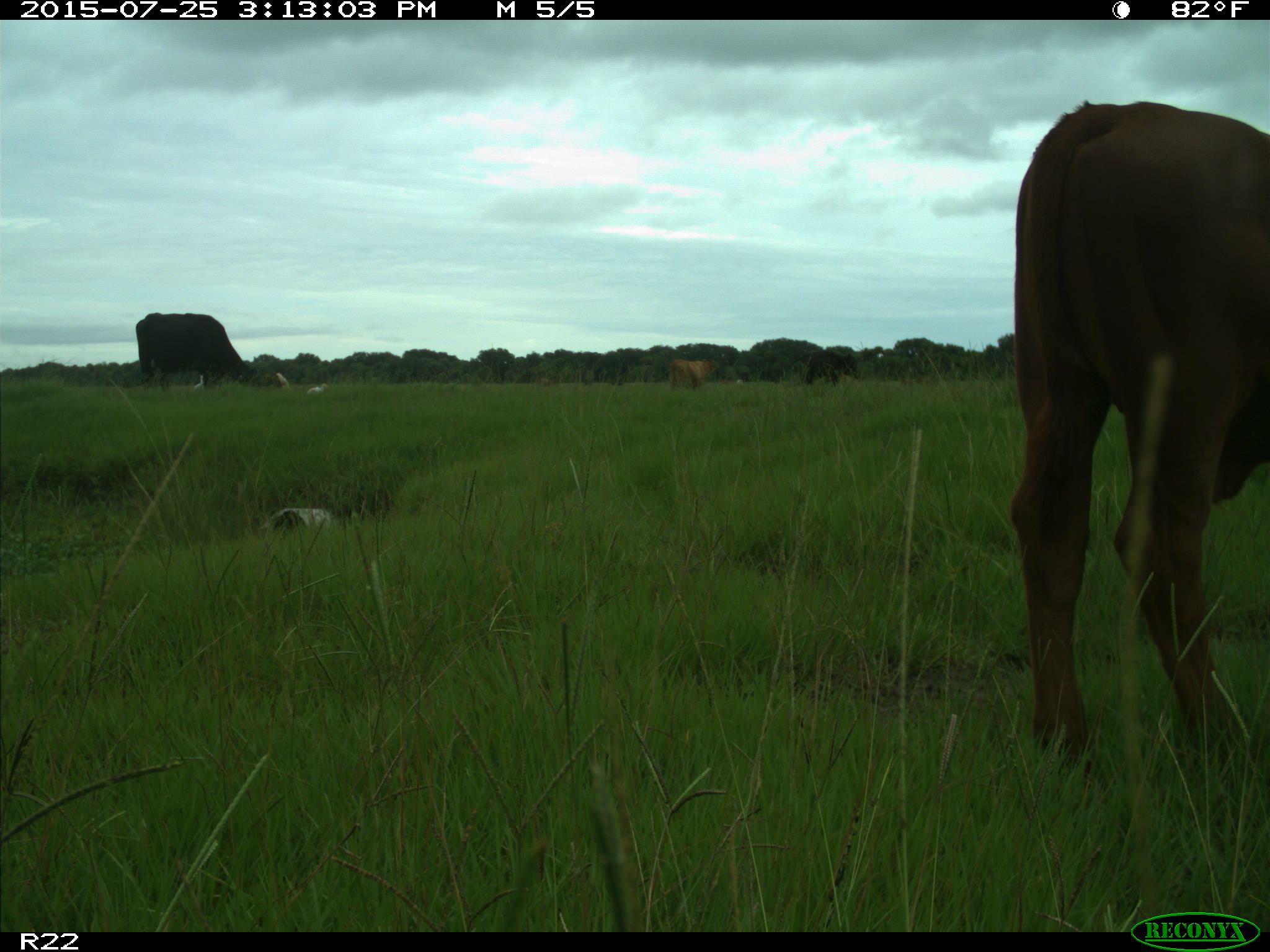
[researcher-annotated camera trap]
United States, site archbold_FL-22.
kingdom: Animalia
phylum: Chordata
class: Mammalia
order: Artiodactyla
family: Bovidae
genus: Bos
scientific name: Bos taurus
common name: domestic cow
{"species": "Bos taurus (domestic cow)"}